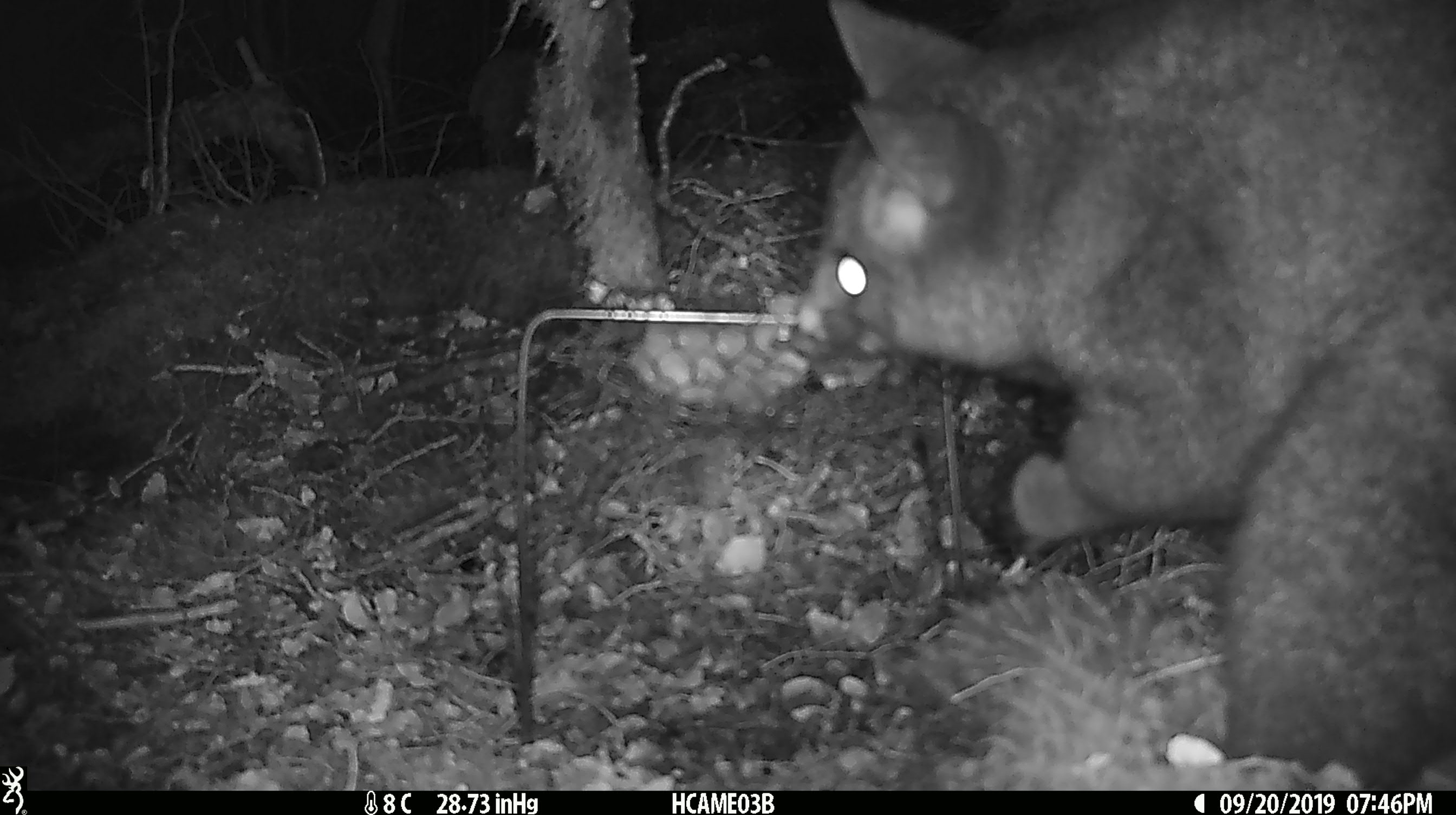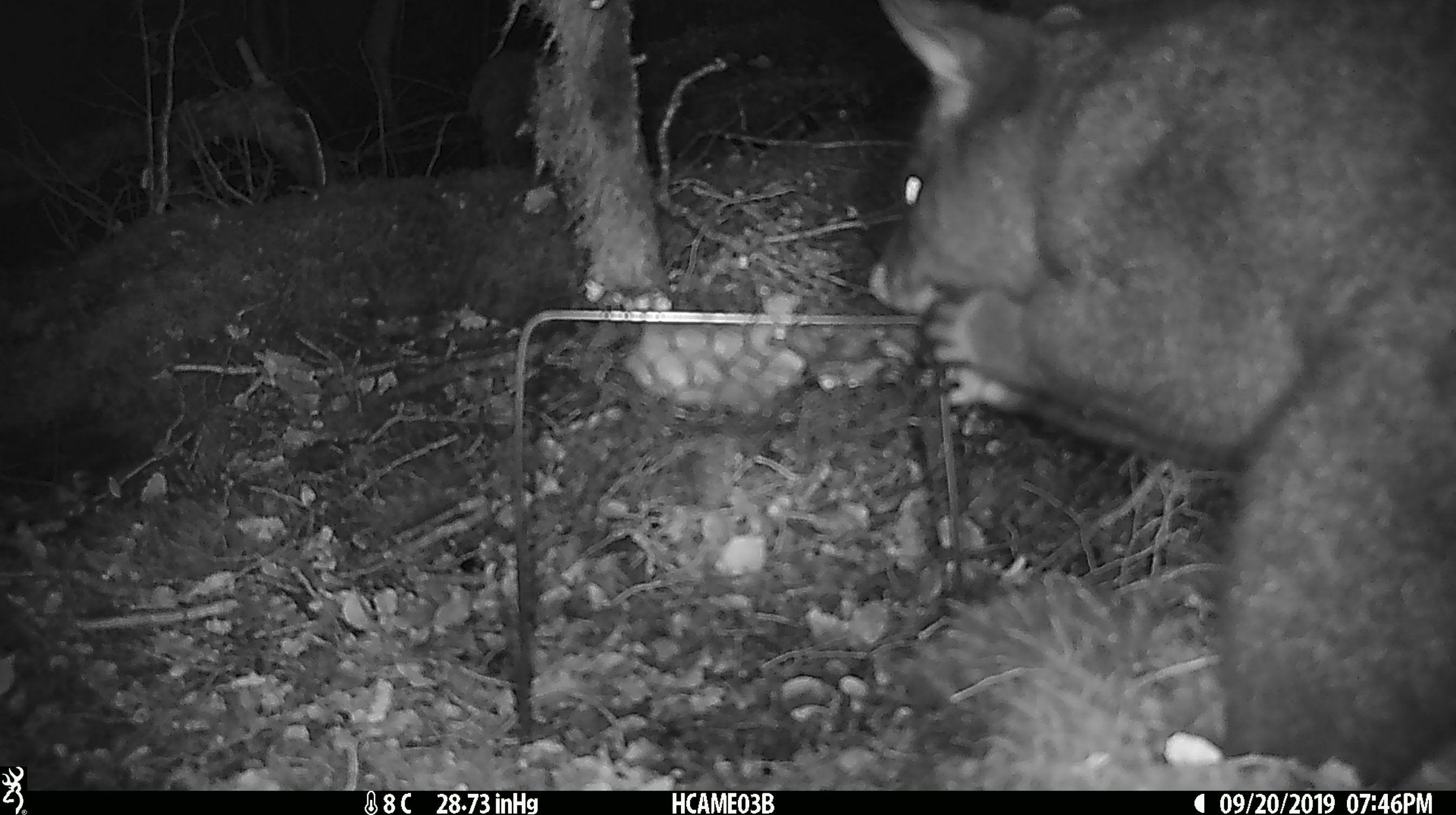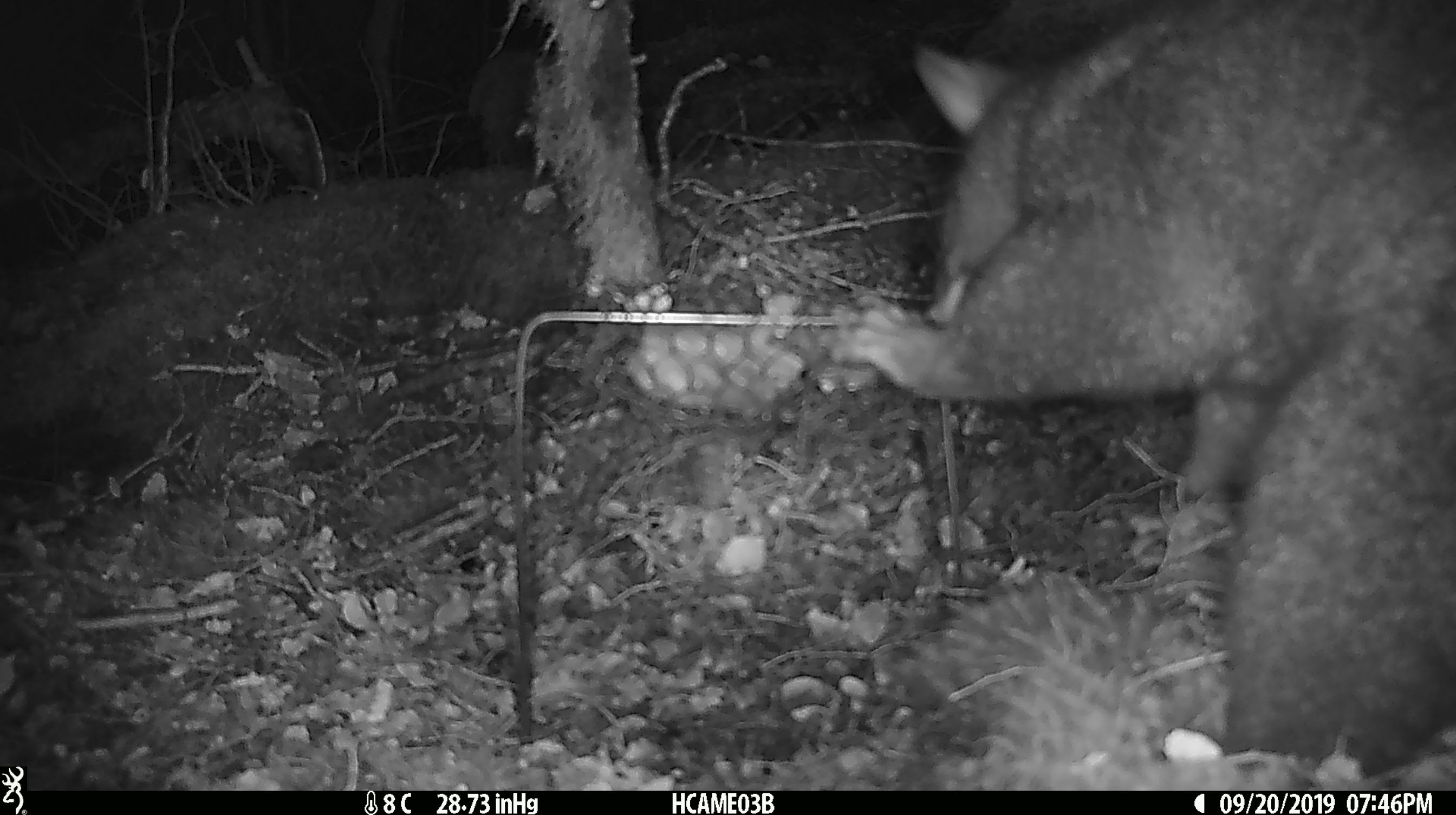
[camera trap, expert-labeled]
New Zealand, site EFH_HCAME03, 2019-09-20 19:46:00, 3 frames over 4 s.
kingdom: Animalia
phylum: Chordata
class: Mammalia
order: Diprotodontia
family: Phalangeridae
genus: Trichosurus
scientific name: Trichosurus vulpecula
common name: common brushtail possum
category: possum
Possum (common brushtail possum) (Trichosurus vulpecula).